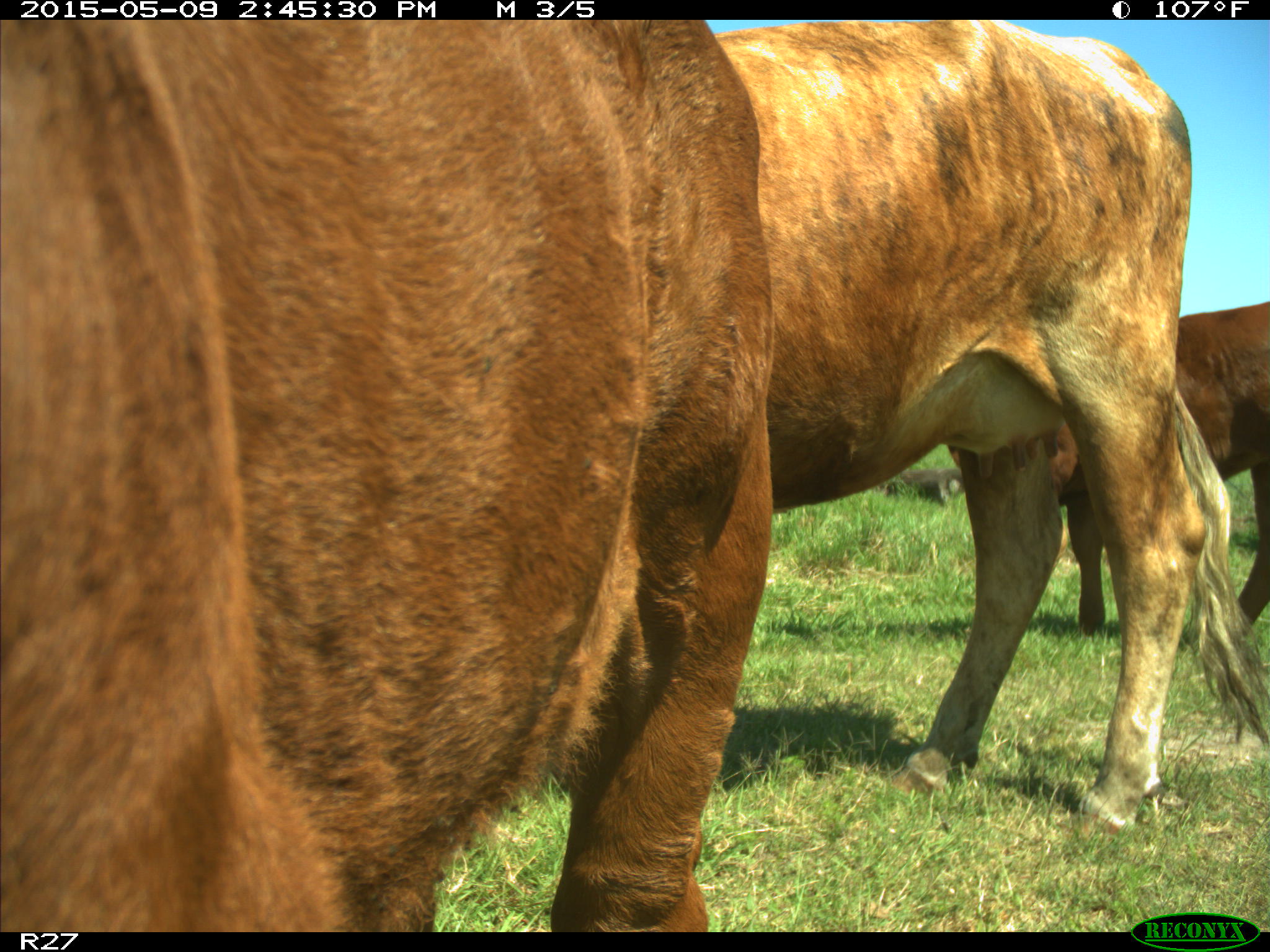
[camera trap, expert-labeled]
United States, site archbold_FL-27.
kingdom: Animalia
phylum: Chordata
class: Mammalia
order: Artiodactyla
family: Bovidae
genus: Bos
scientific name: Bos taurus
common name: domestic cow